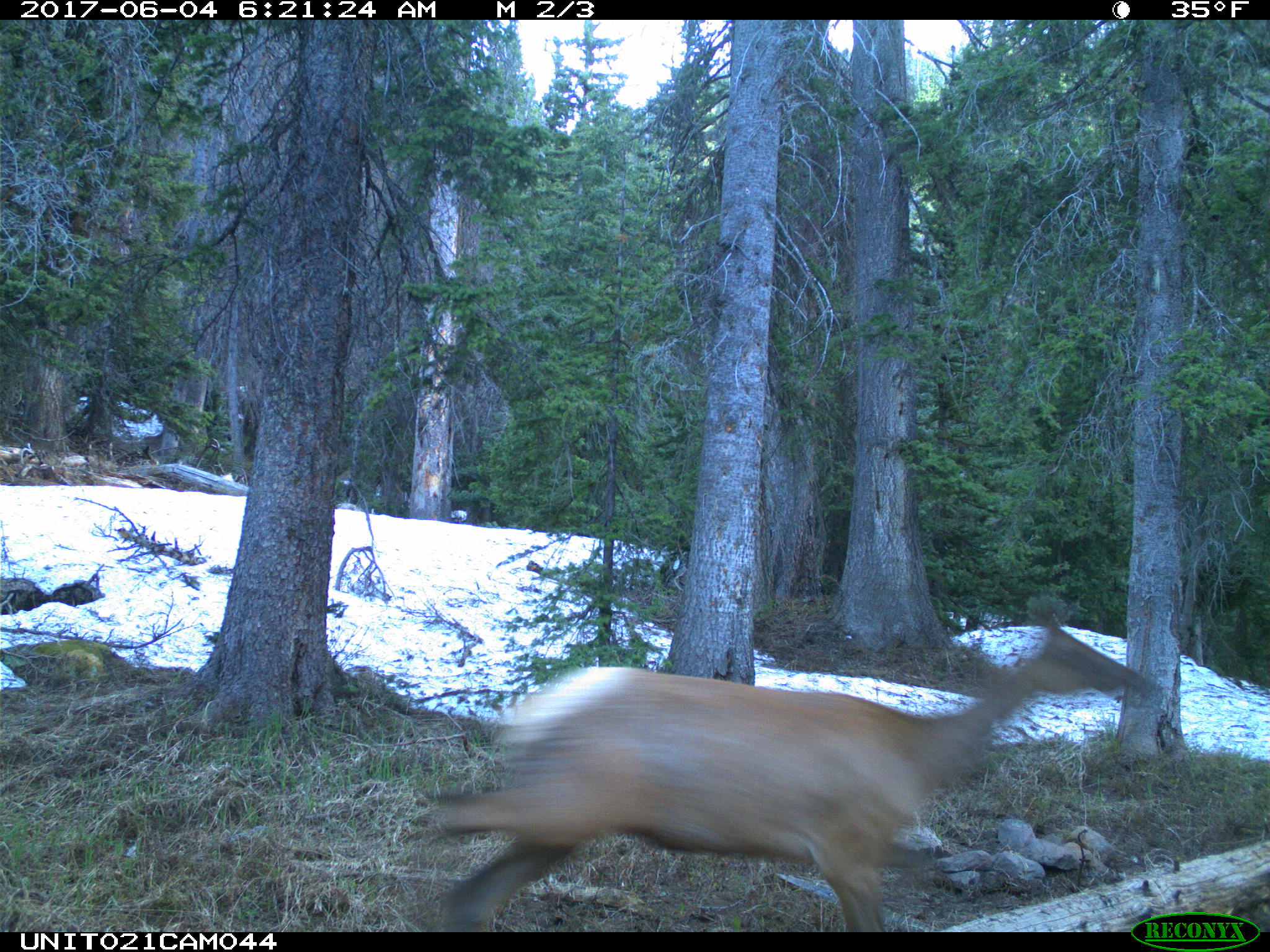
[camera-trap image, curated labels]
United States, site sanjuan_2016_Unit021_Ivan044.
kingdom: Animalia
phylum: Chordata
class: Mammalia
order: Artiodactyla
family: Cervidae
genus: Cervus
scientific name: Cervus elaphus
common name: red deer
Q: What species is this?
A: Cervus elaphus (red deer).